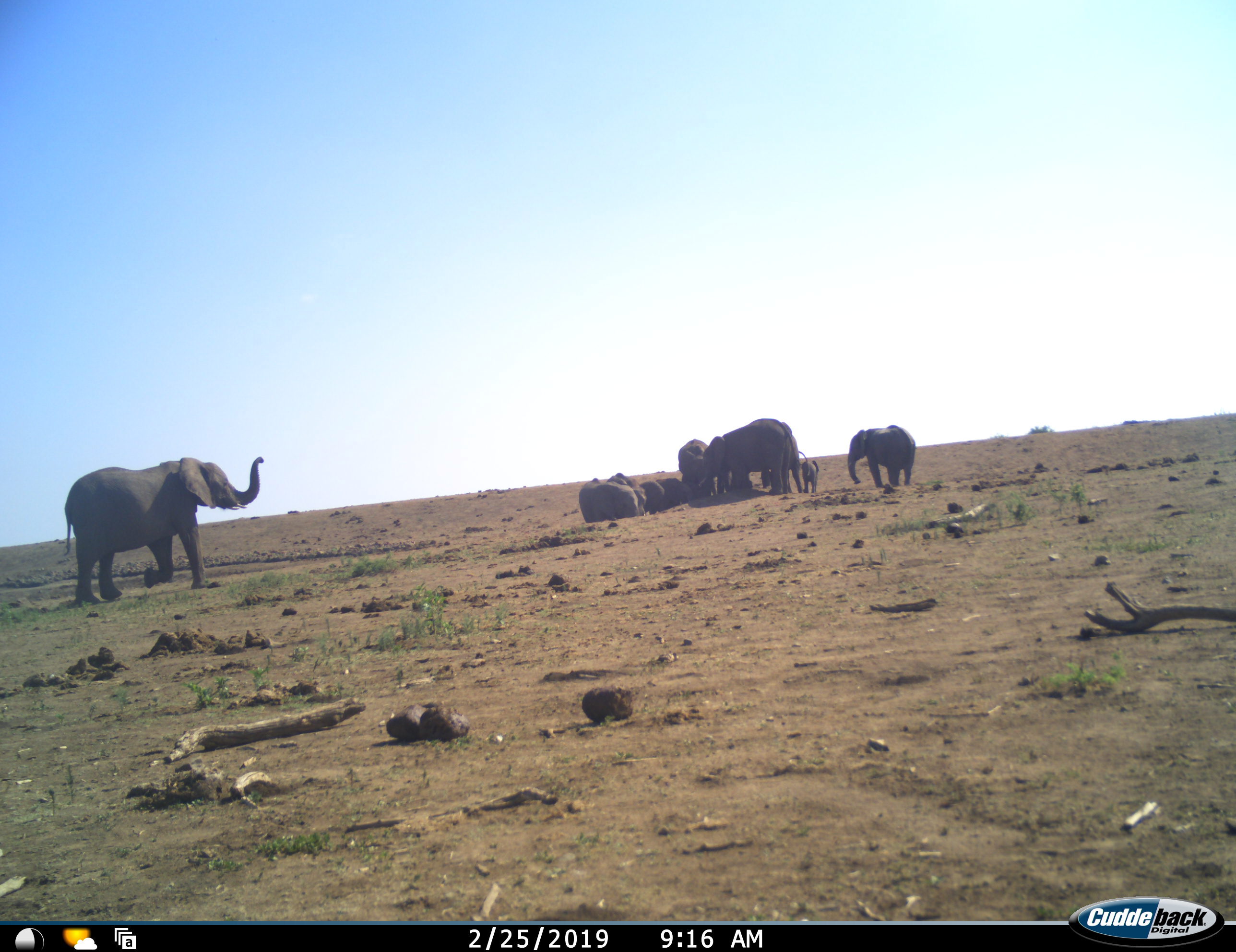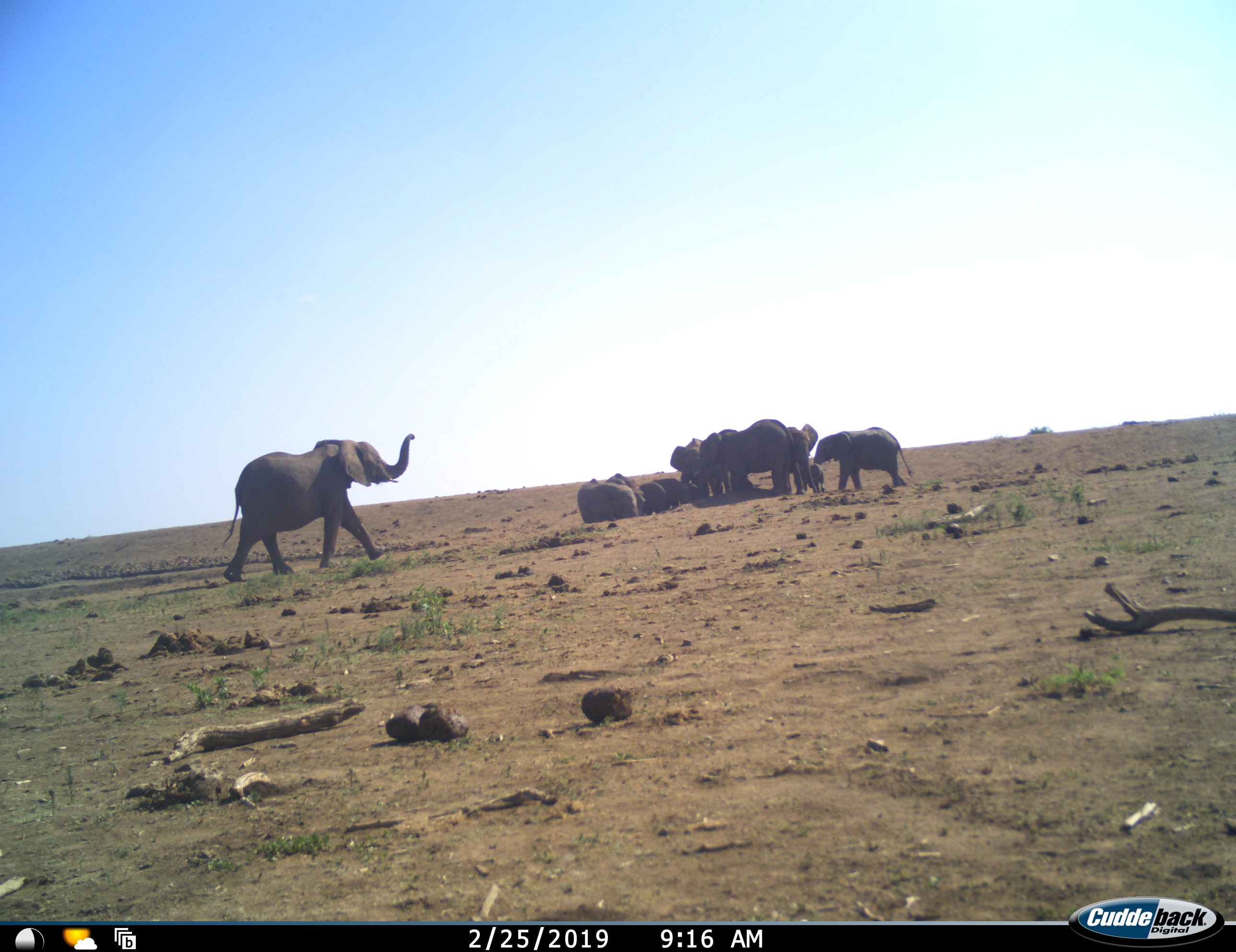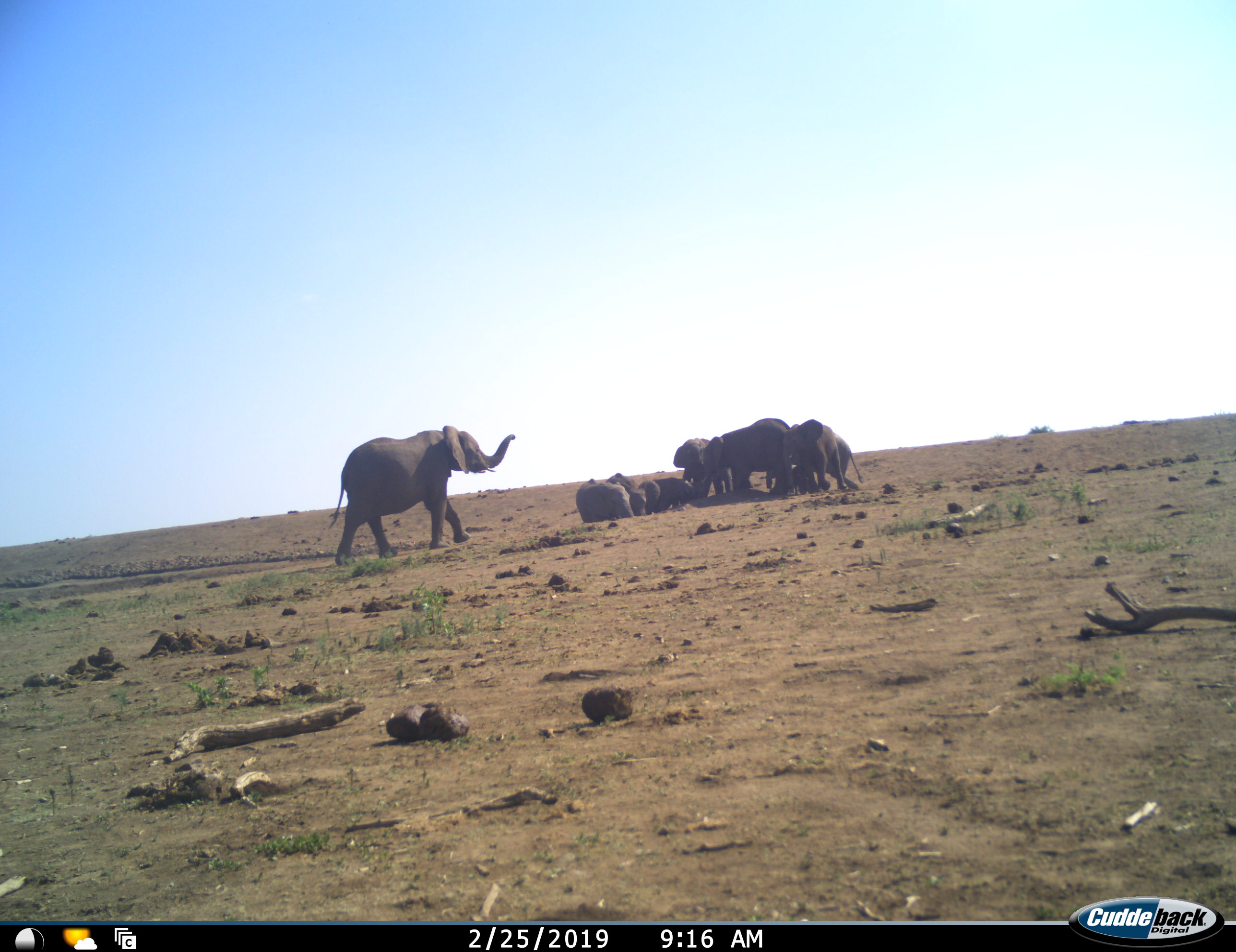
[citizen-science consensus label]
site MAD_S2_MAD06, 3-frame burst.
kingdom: Animalia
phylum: Chordata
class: Mammalia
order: Proboscidea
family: Elephantidae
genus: Loxodonta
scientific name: Loxodonta africana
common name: african bush elephant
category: elephant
Elephant (african bush elephant) (Loxodonta africana), count 9. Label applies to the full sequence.